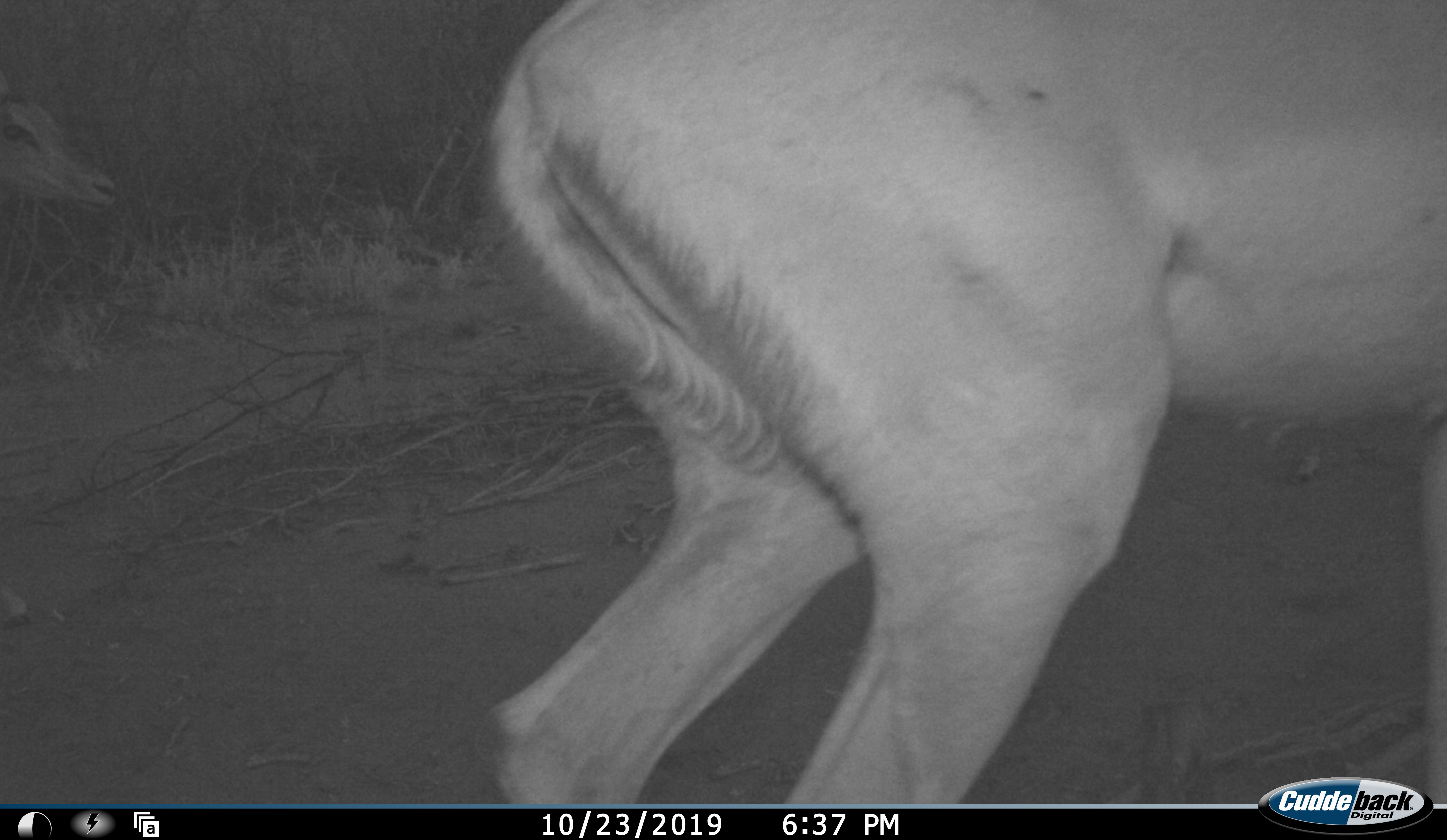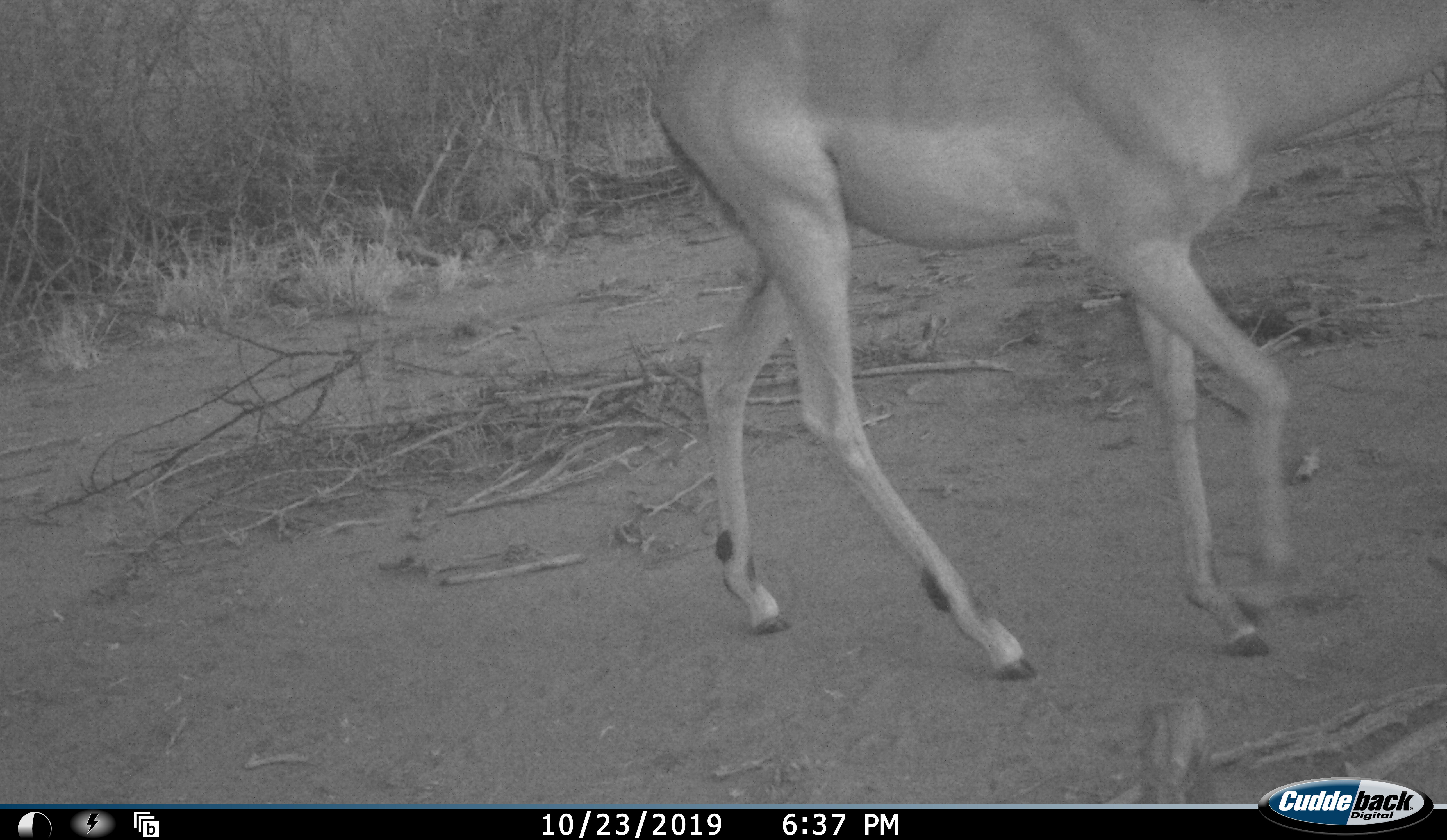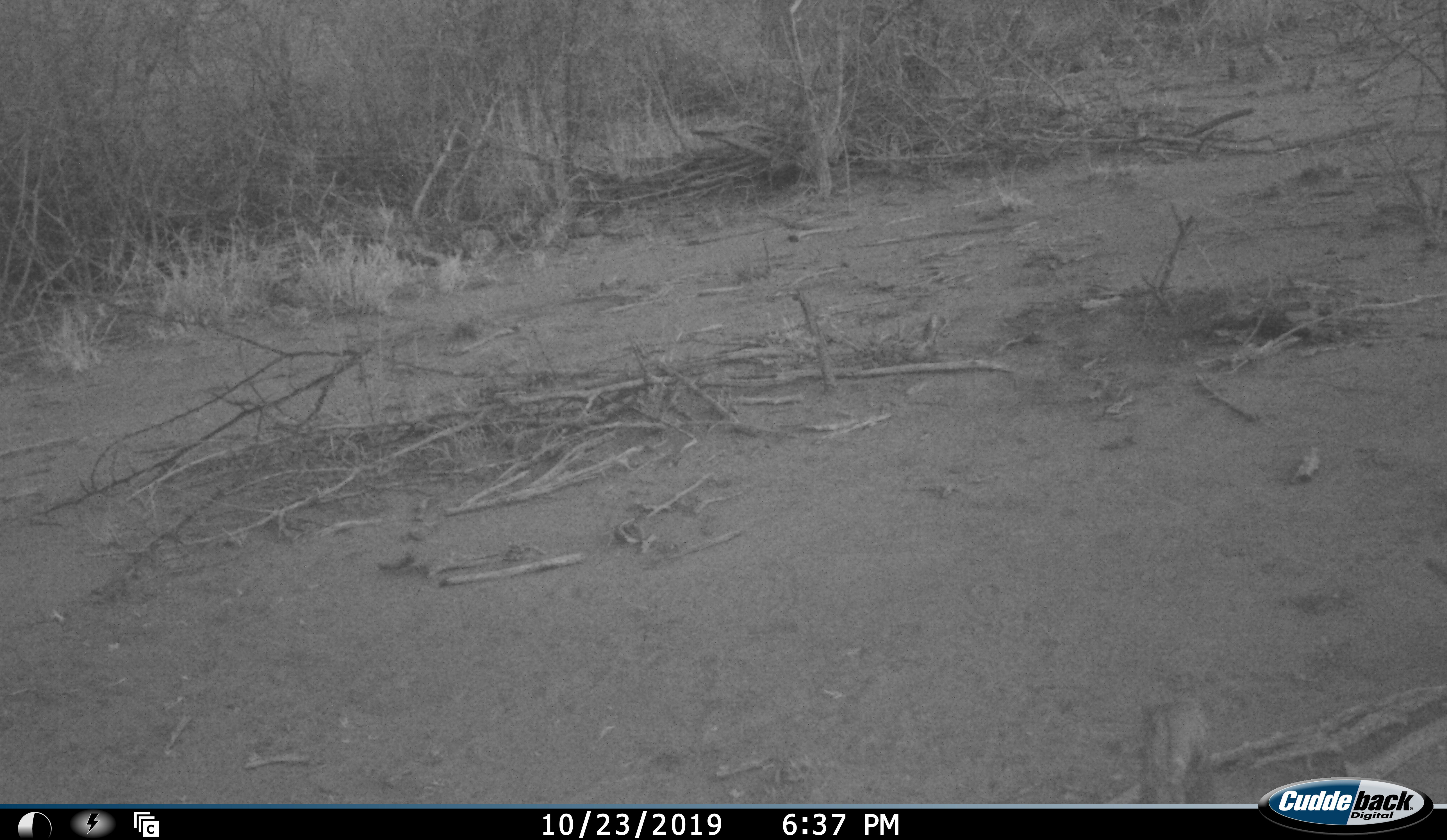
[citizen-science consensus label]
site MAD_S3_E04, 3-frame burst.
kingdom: Animalia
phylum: Chordata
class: Mammalia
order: Artiodactyla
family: Bovidae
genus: Aepyceros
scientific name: Aepyceros melampus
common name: impala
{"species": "impala (Aepyceros melampus)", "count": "1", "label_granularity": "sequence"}